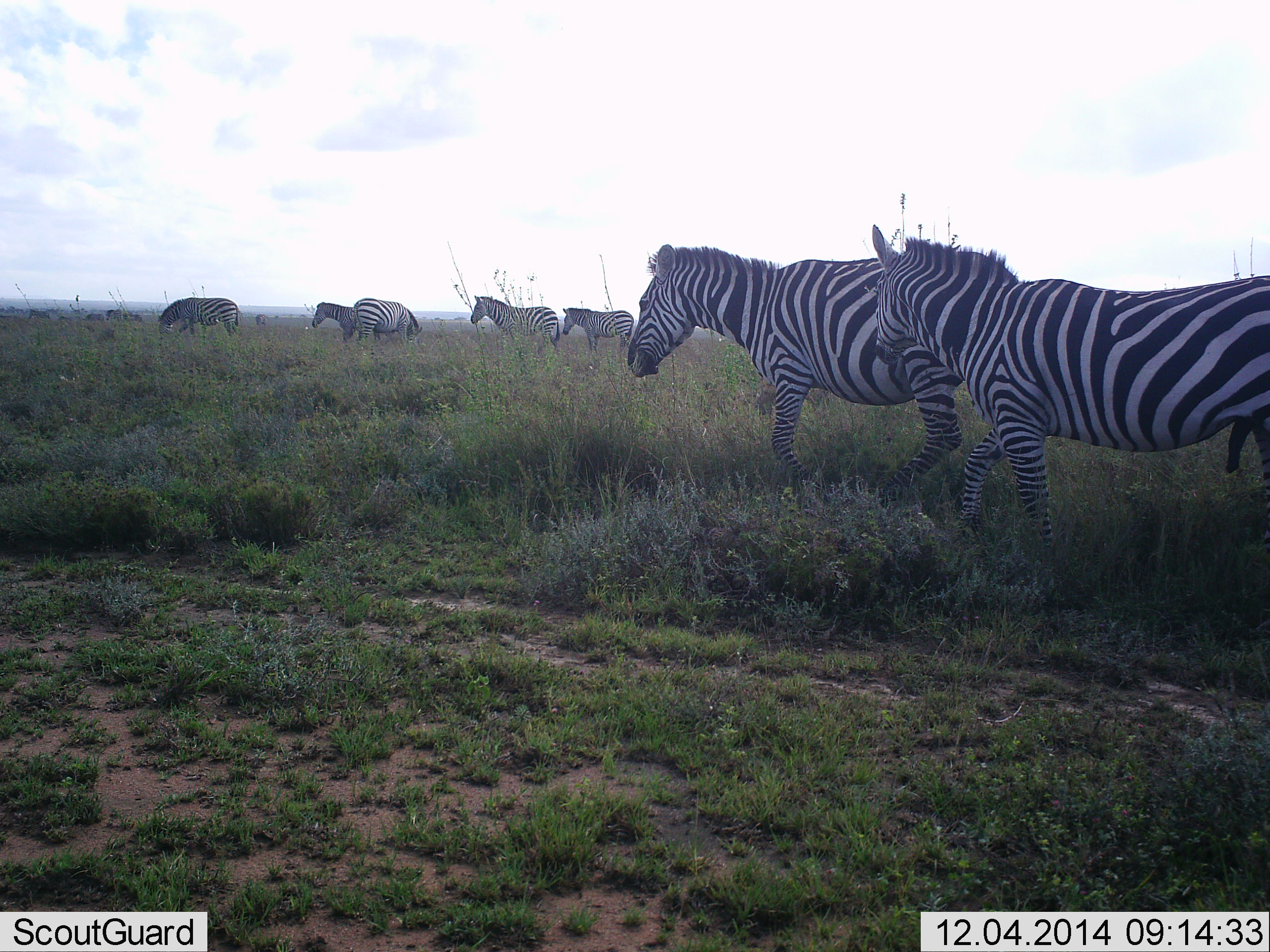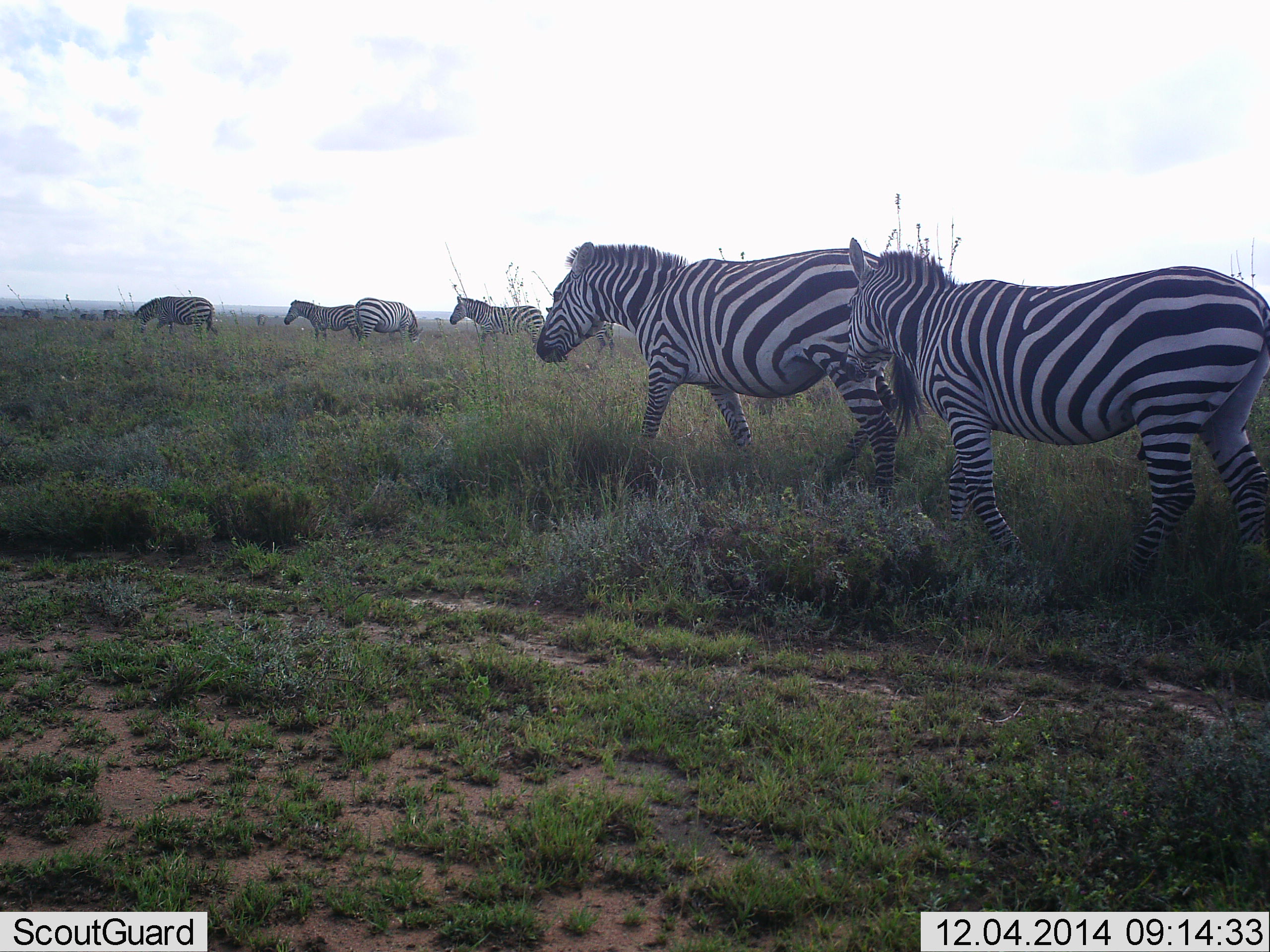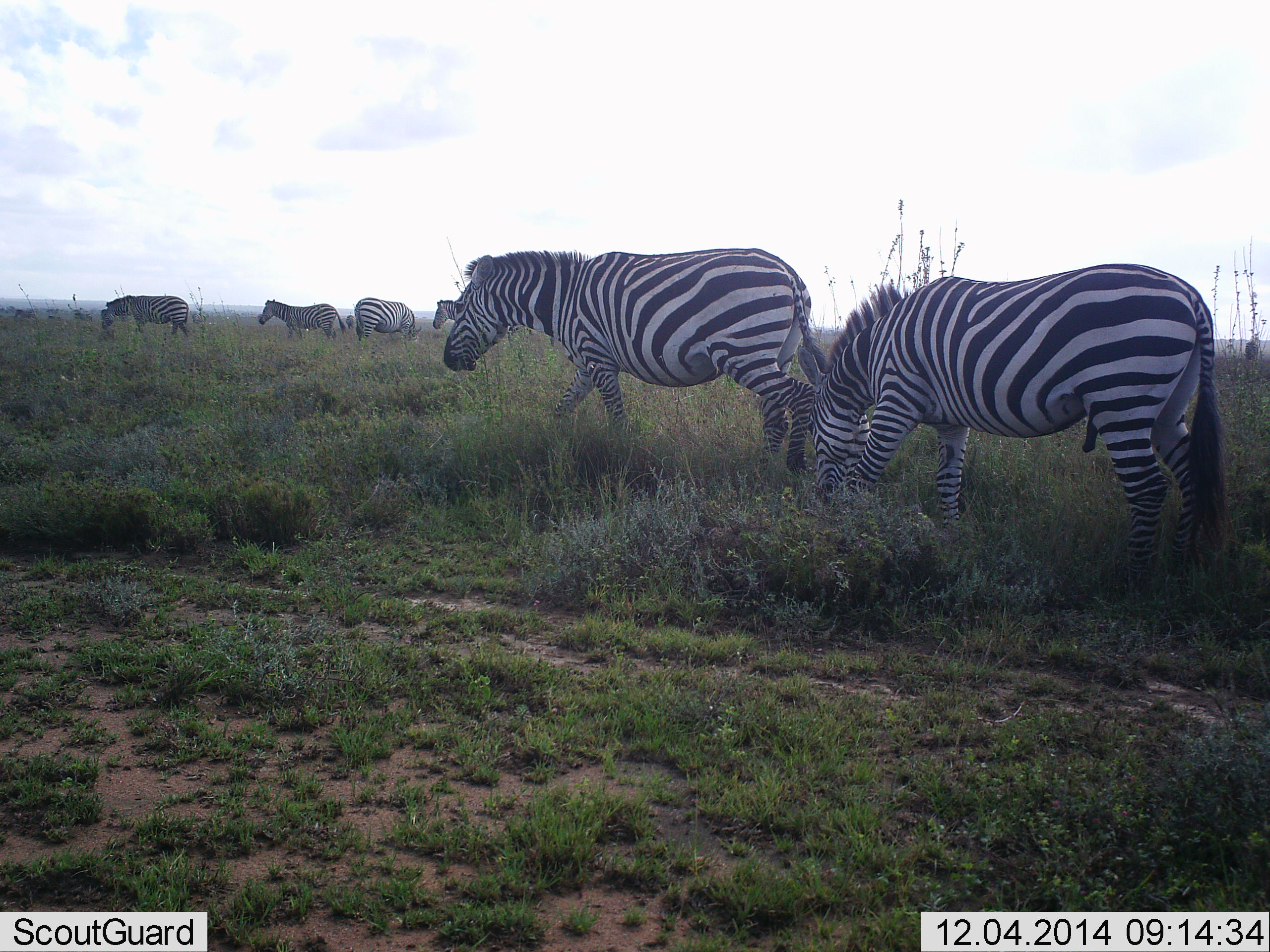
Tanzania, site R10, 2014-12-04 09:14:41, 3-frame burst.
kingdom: Animalia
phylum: Chordata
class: Mammalia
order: Perissodactyla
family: Equidae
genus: Equus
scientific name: Equus quagga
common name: plains zebra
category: zebra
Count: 7.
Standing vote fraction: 50%.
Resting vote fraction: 0%.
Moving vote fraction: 80%.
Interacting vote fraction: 0%.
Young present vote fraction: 0%.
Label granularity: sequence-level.